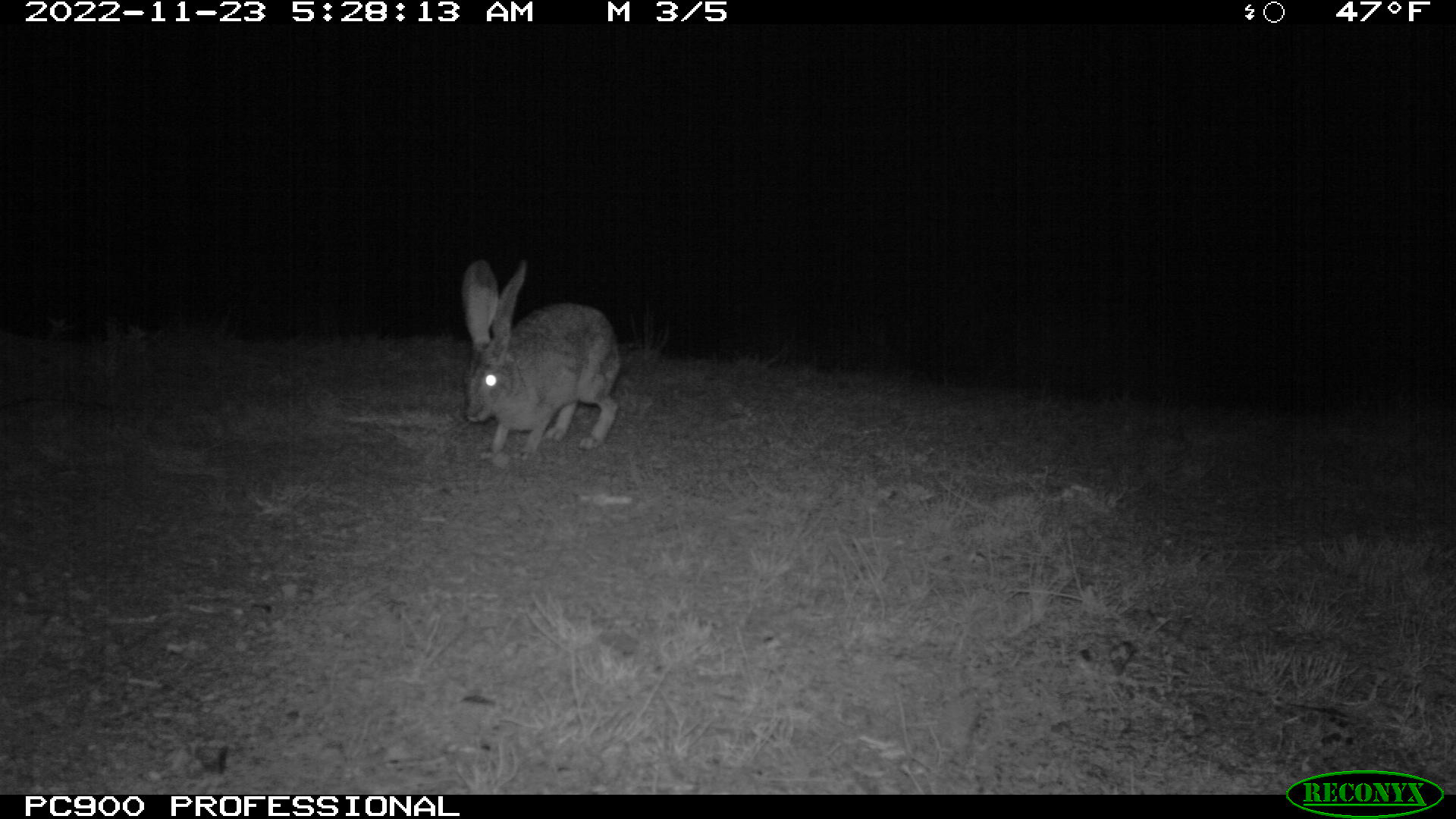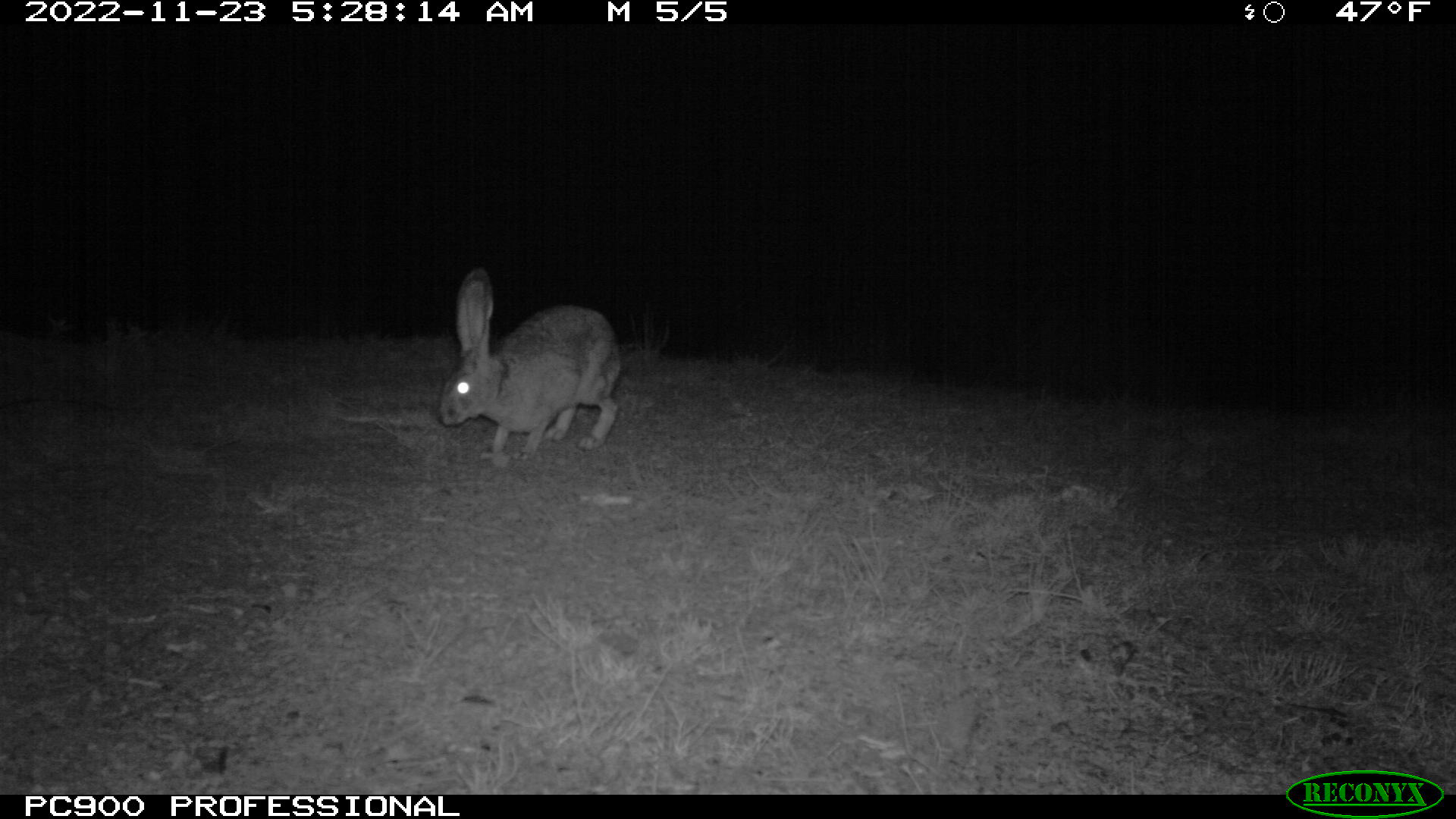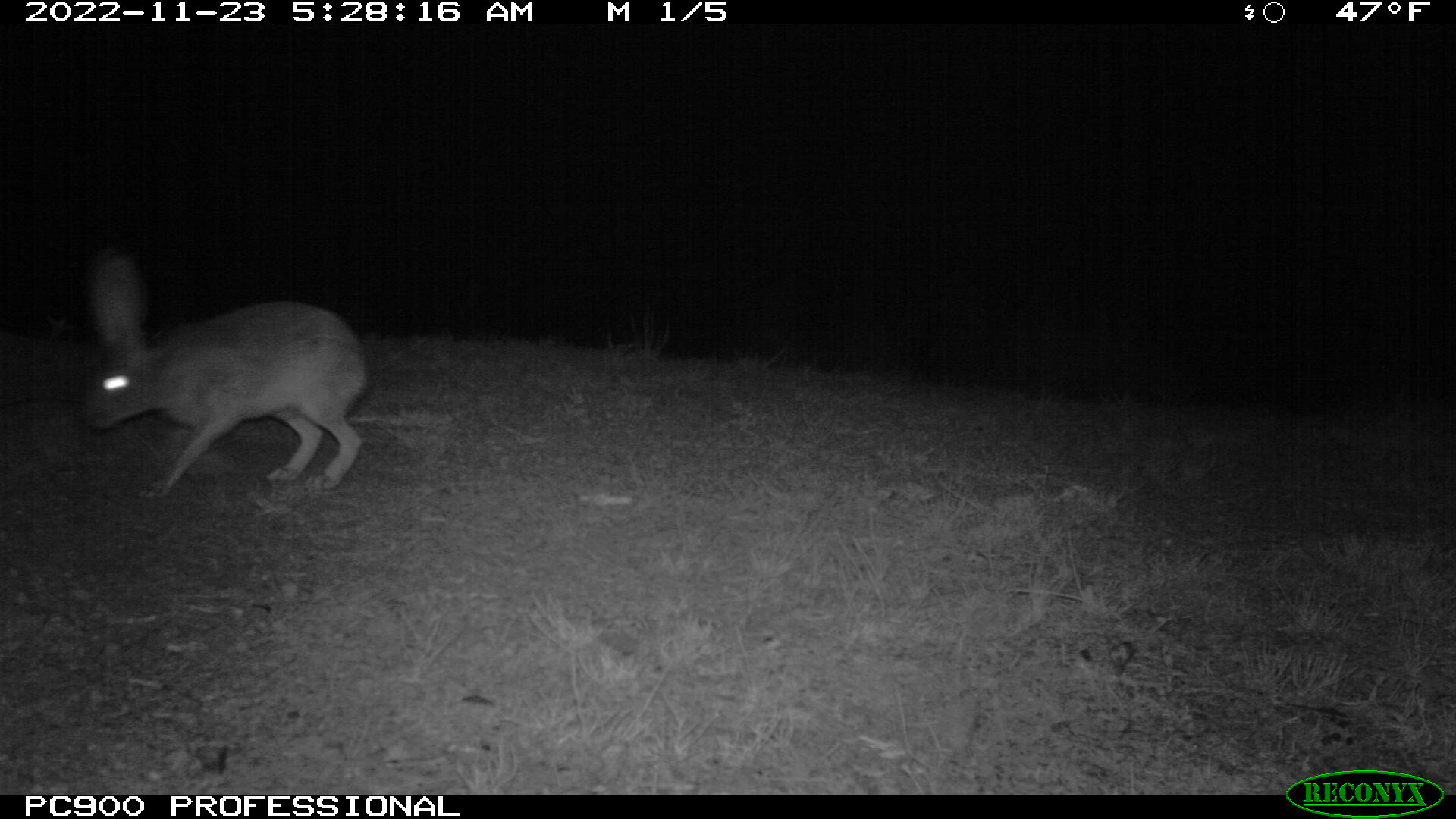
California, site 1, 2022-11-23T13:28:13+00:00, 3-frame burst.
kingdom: Animalia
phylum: Chordata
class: Mammalia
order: Lagomorpha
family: Leporidae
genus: Lepus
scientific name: Lepus californicus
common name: black-tailed jackrabbit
Black-tailed jackrabbit (Lepus californicus).